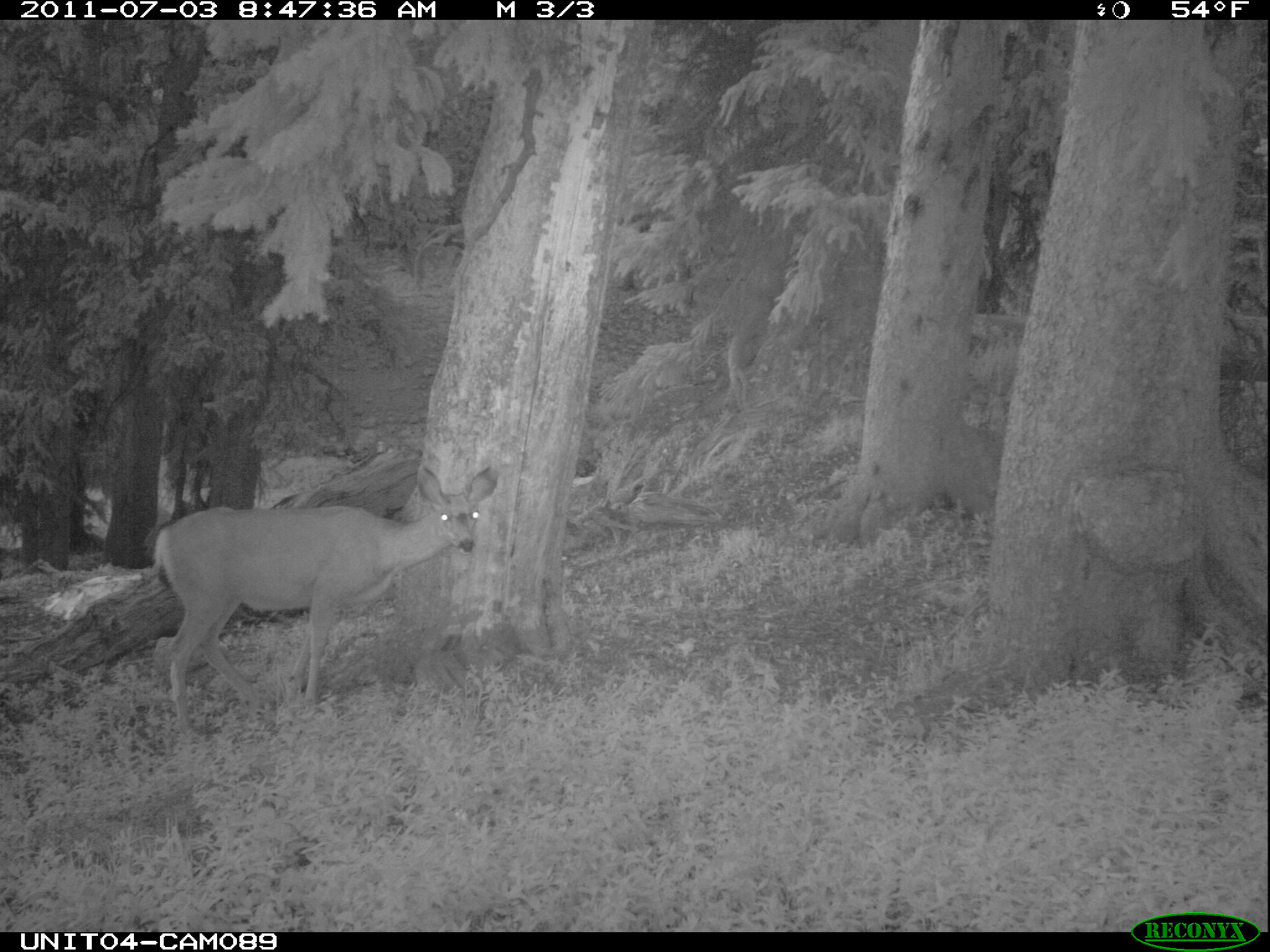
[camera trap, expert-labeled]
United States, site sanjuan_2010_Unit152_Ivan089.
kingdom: Animalia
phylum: Chordata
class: Mammalia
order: Artiodactyla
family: Cervidae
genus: Odocoileus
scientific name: Odocoileus hemionus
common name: mule deer